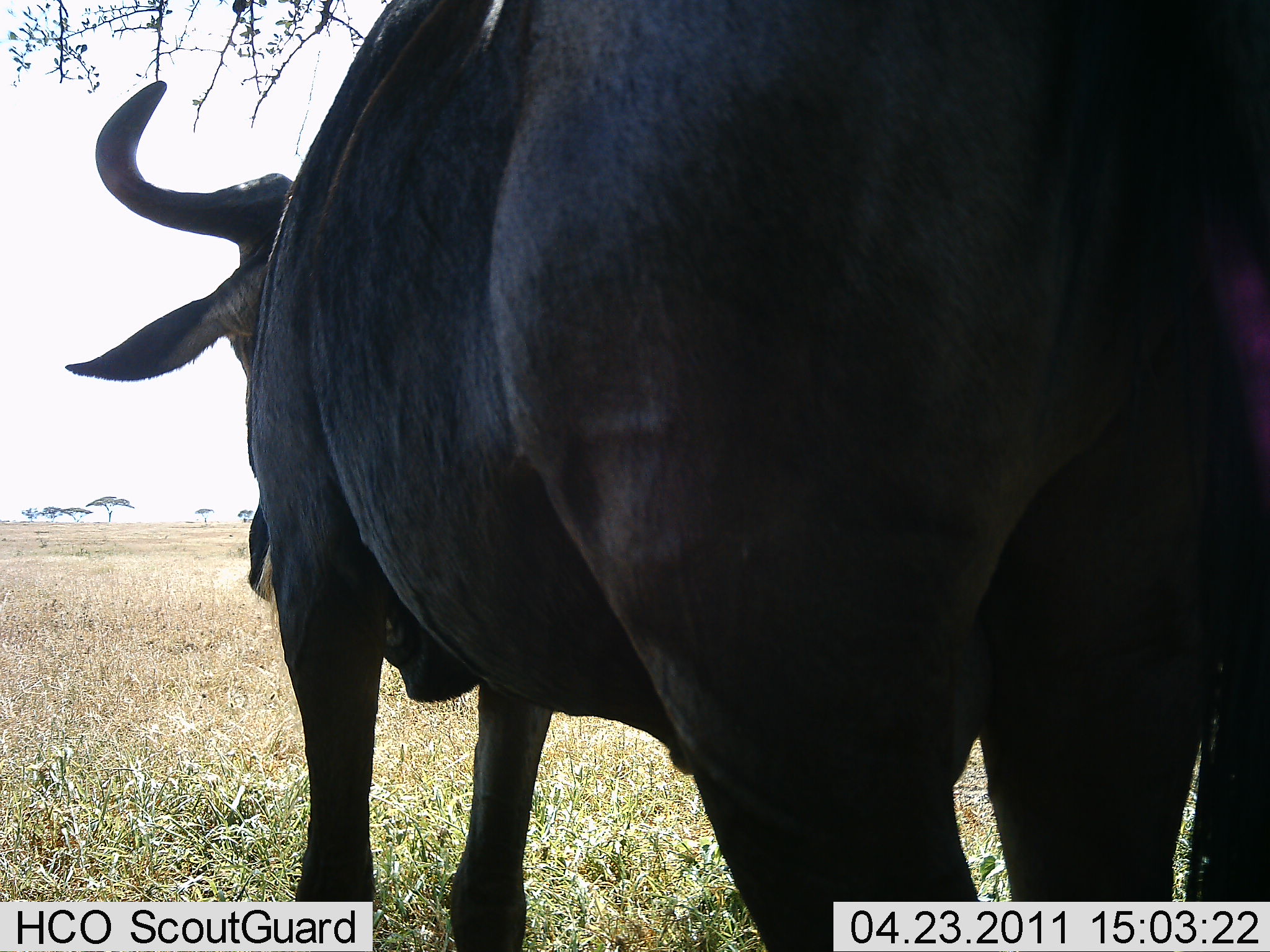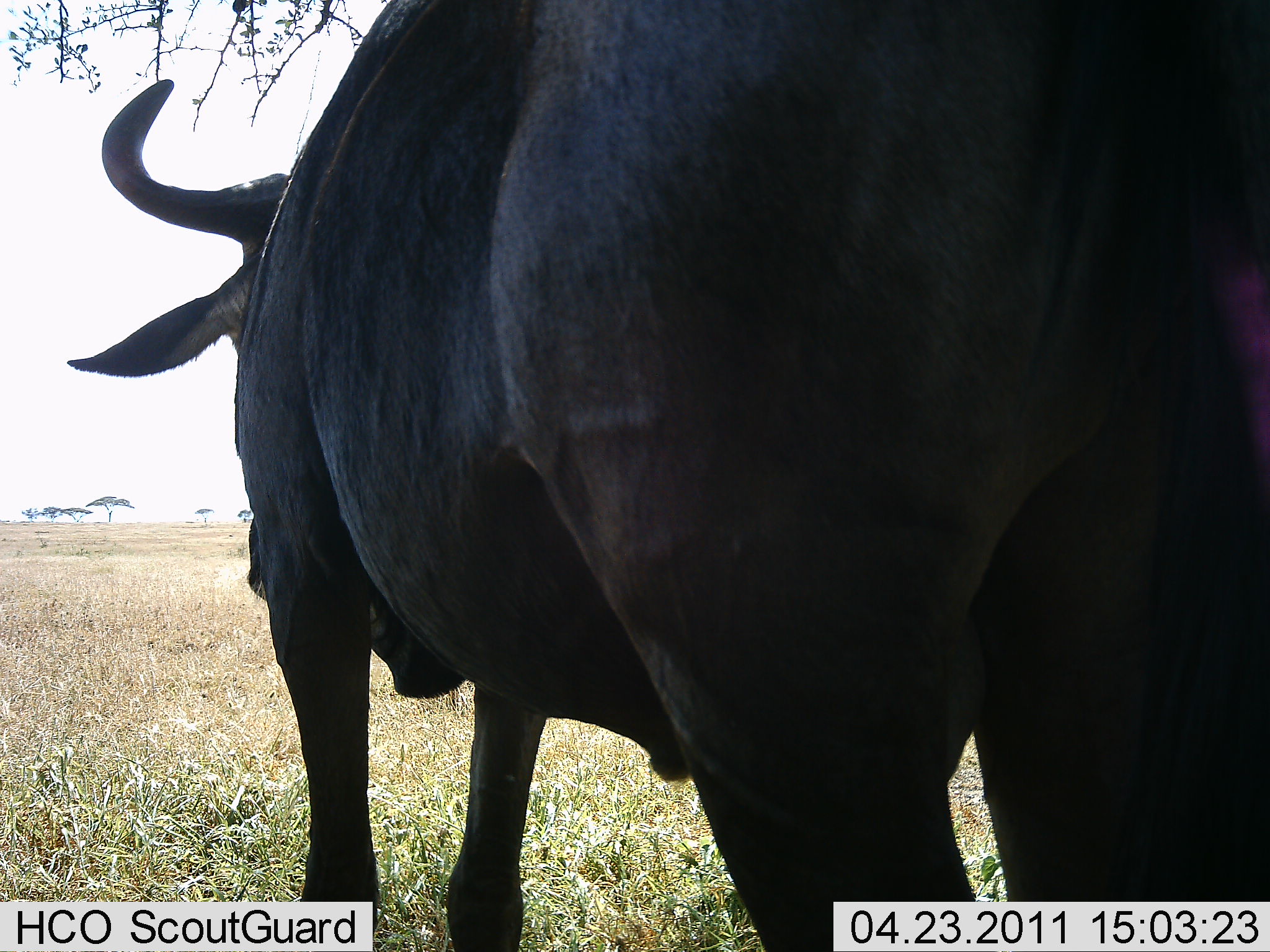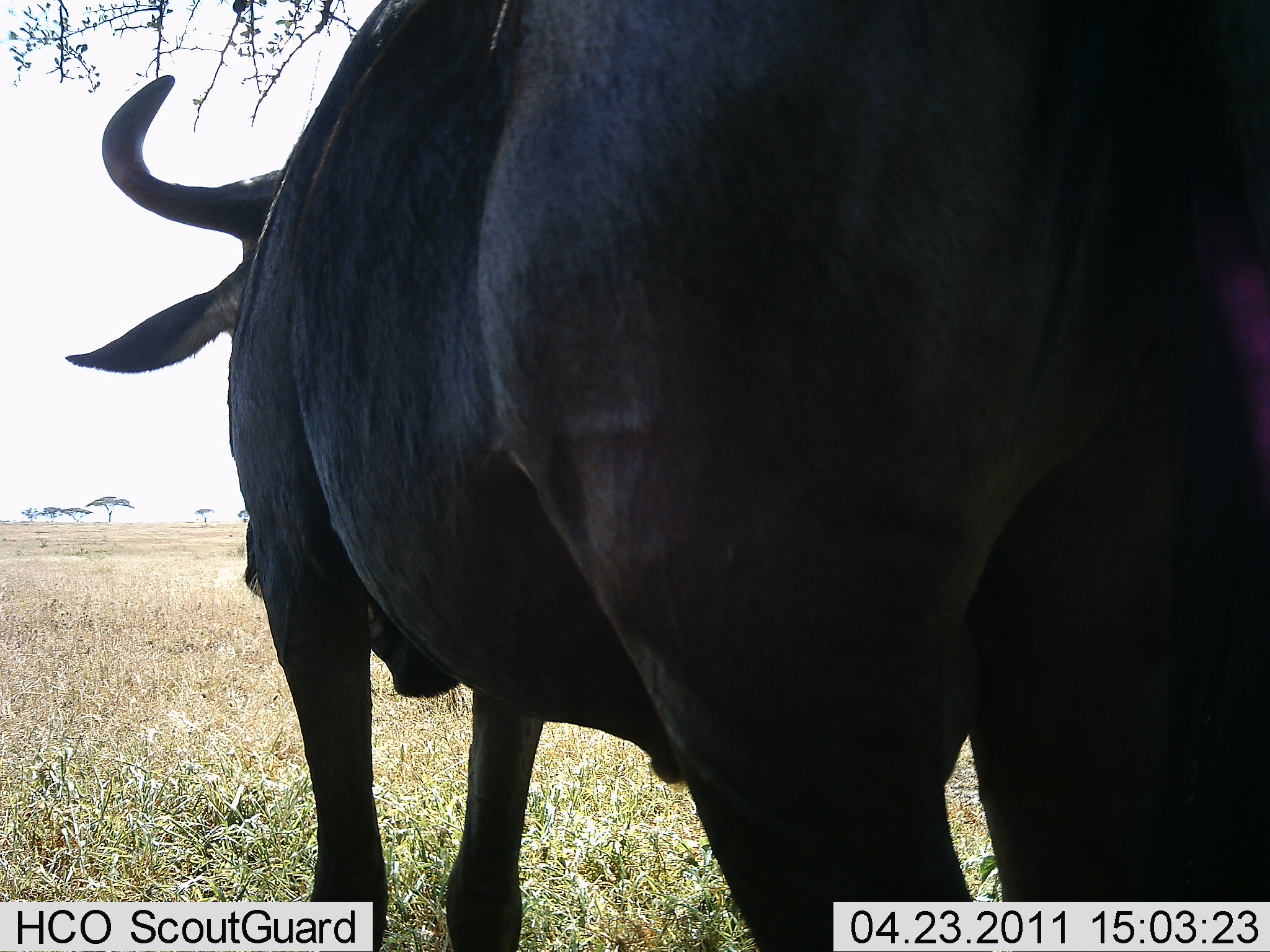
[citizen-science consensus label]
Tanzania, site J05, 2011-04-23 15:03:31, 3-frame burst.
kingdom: Animalia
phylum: Chordata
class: Mammalia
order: Artiodactyla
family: Bovidae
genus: Syncerus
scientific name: Syncerus caffer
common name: cape buffalo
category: buffalo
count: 1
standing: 100%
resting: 0%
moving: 8%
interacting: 0%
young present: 0%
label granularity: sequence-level